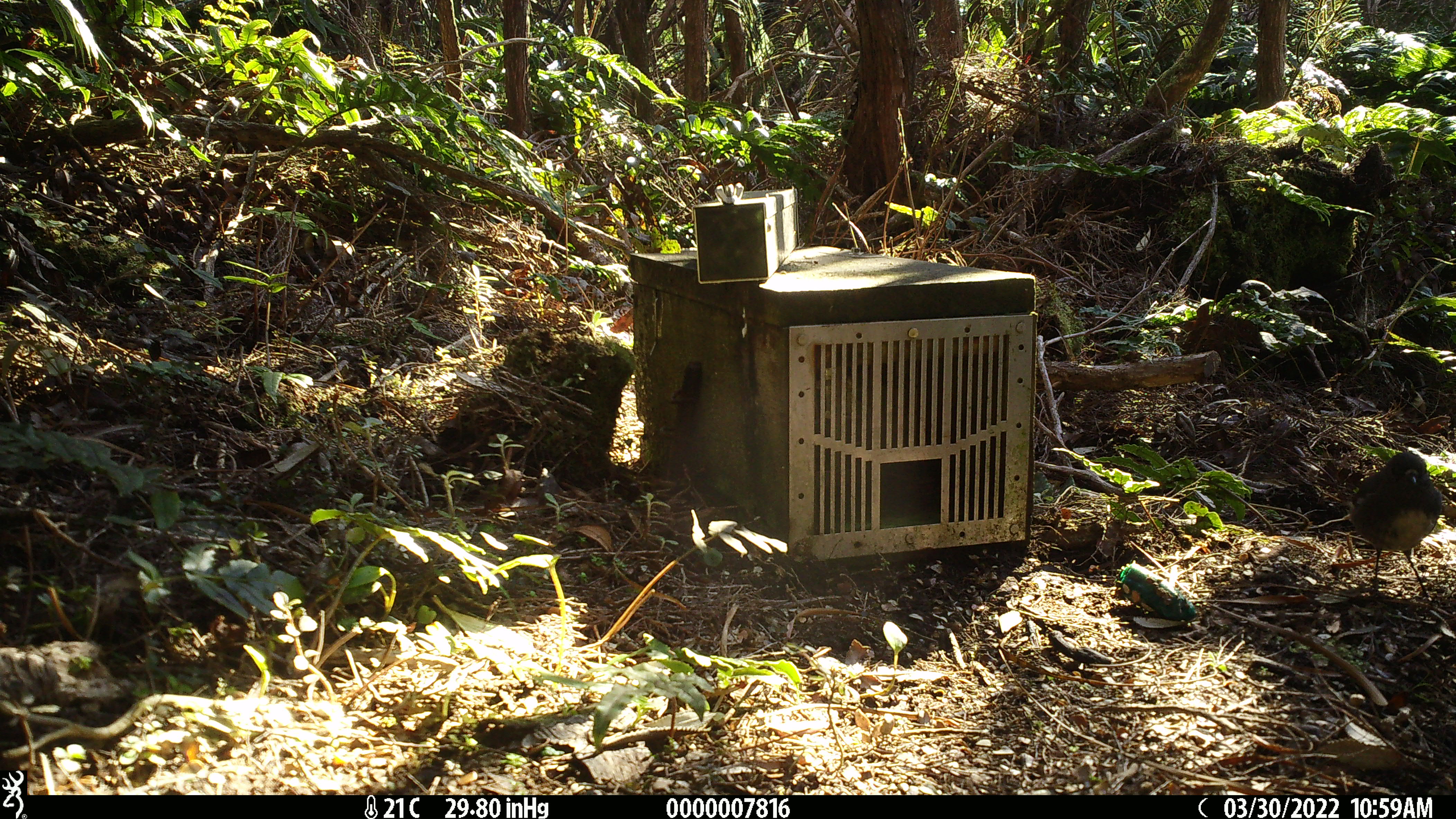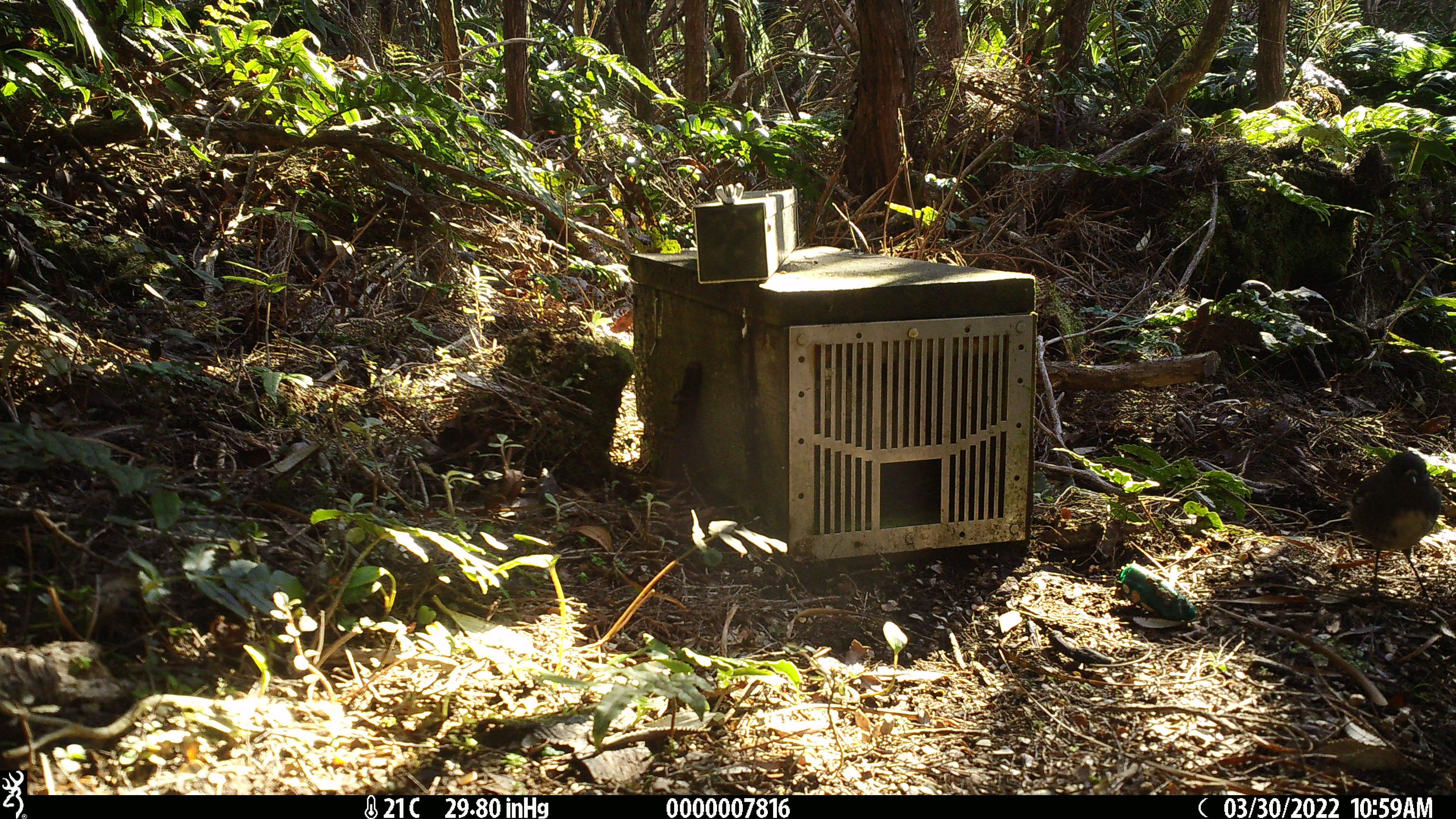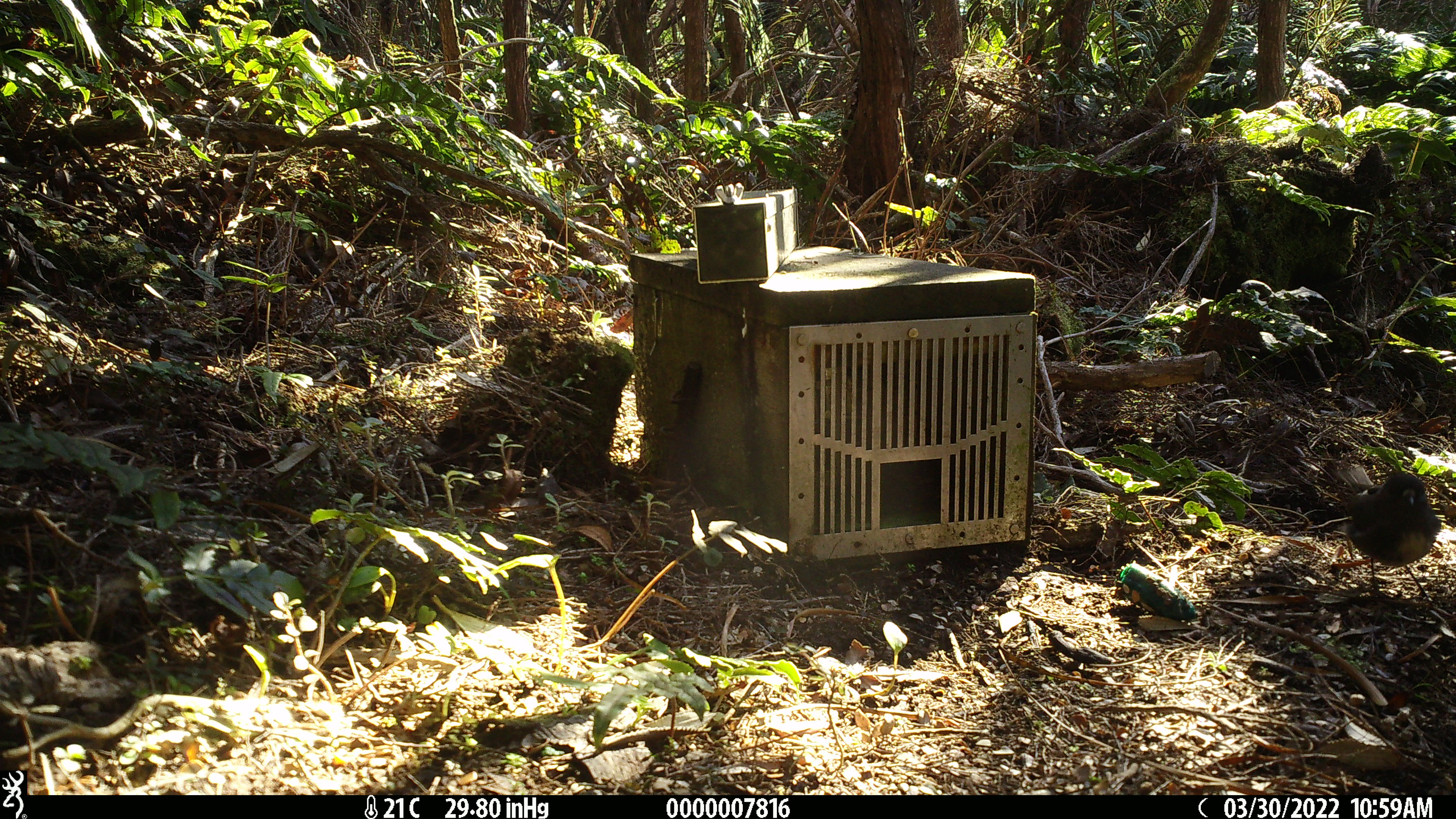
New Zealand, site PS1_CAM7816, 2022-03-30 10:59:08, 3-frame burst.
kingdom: Animalia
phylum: Chordata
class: Aves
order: Passeriformes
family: Petroicidae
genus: Petroica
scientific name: Petroica australis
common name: new zealand robin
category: robin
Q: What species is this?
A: Robin (new zealand robin) (Petroica australis).